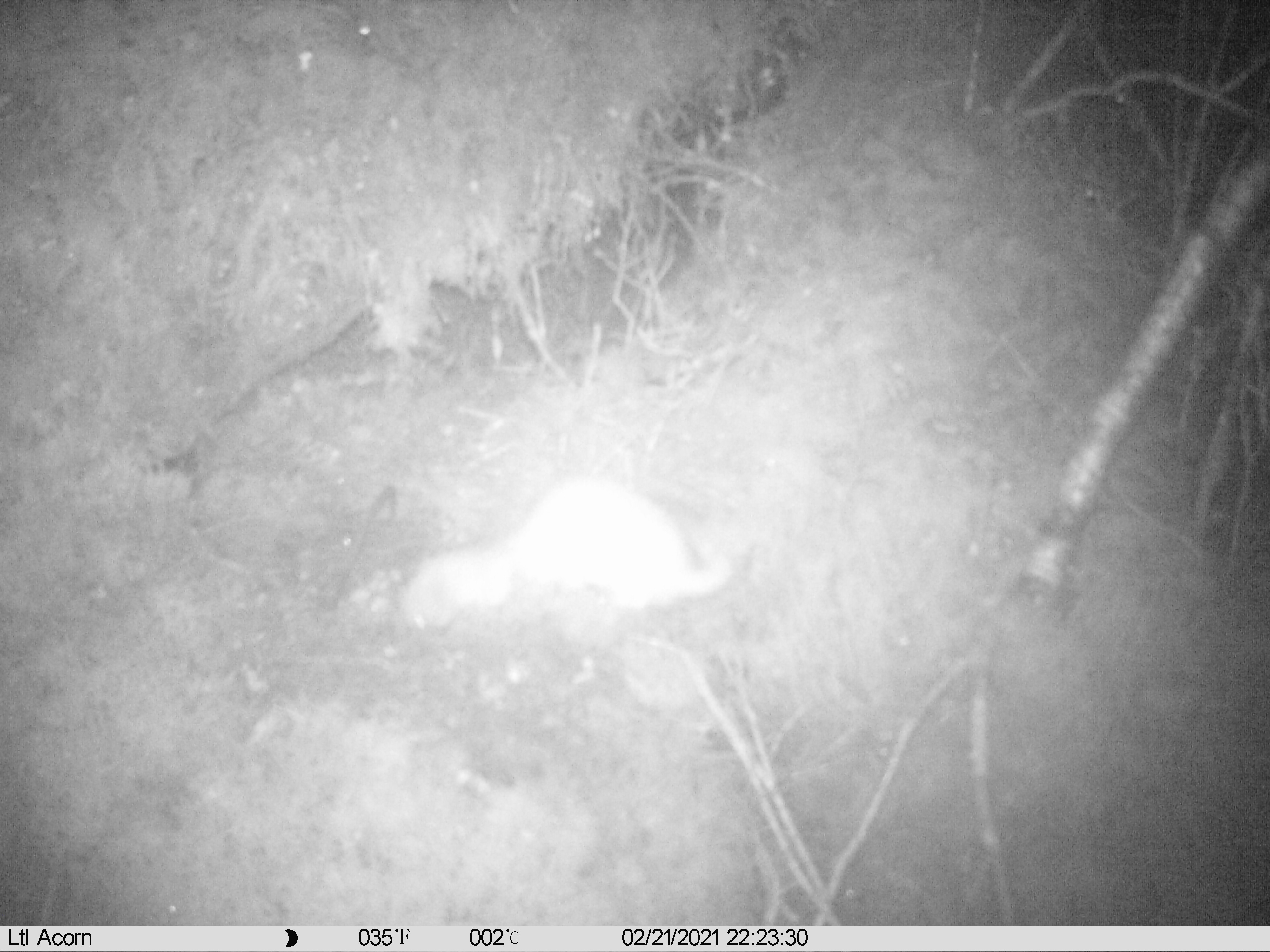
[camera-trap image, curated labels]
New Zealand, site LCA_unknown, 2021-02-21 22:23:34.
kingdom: Animalia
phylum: Chordata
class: Mammalia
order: Carnivora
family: Mustelidae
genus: Mustela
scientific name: Mustela erminea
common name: stoat